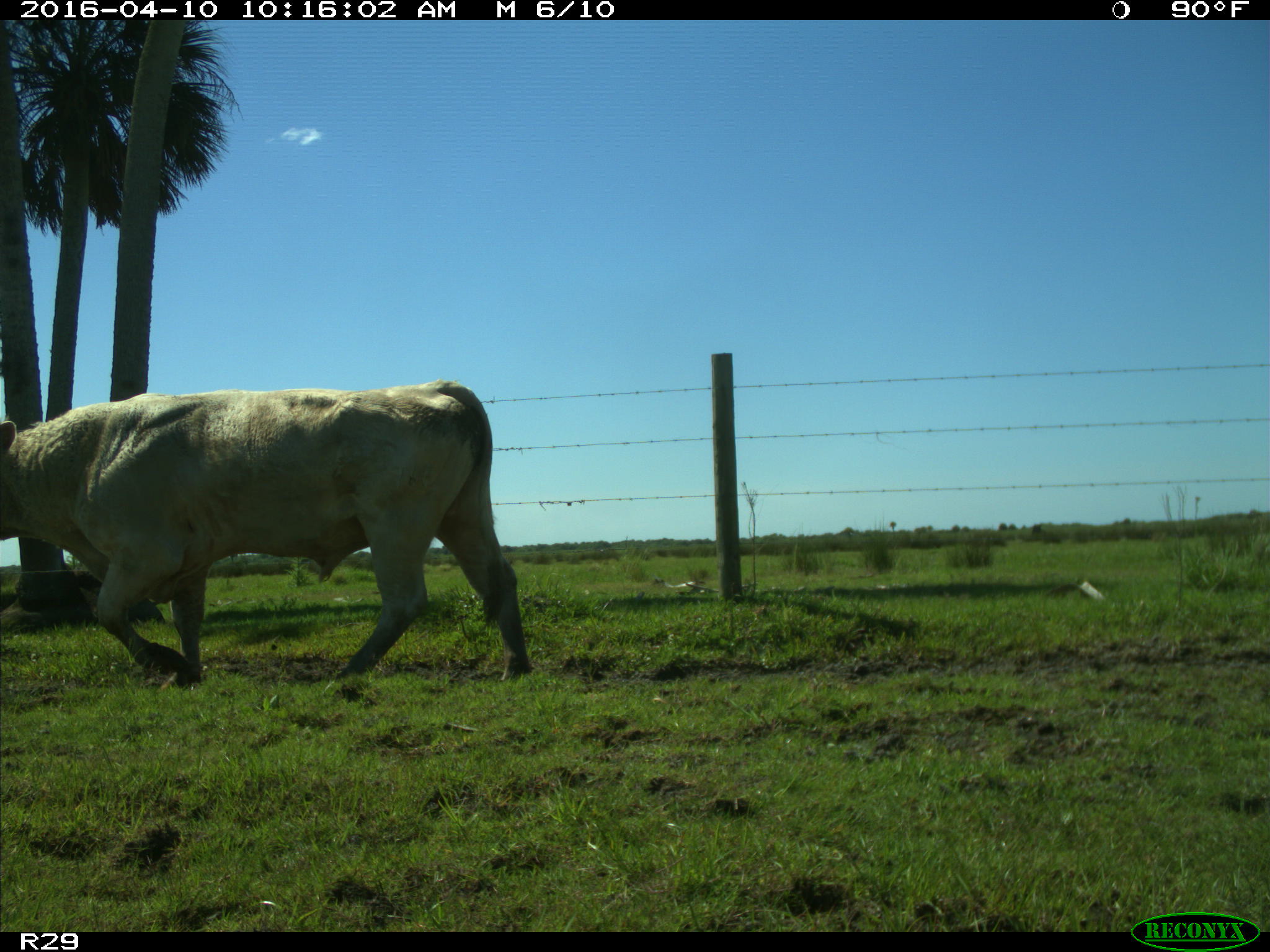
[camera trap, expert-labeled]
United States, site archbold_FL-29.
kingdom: Animalia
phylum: Chordata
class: Mammalia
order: Artiodactyla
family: Bovidae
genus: Bos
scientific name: Bos taurus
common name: domestic cow